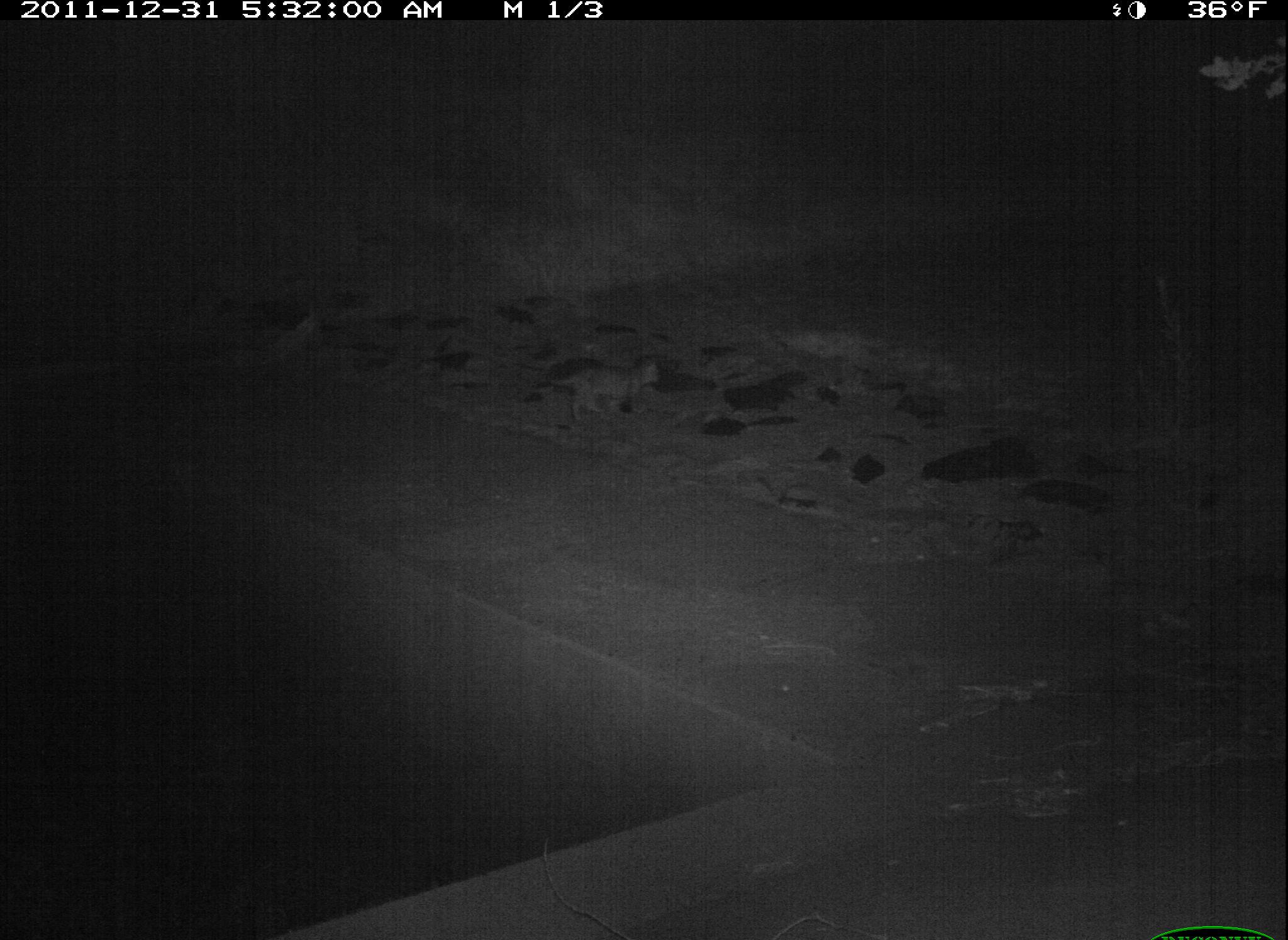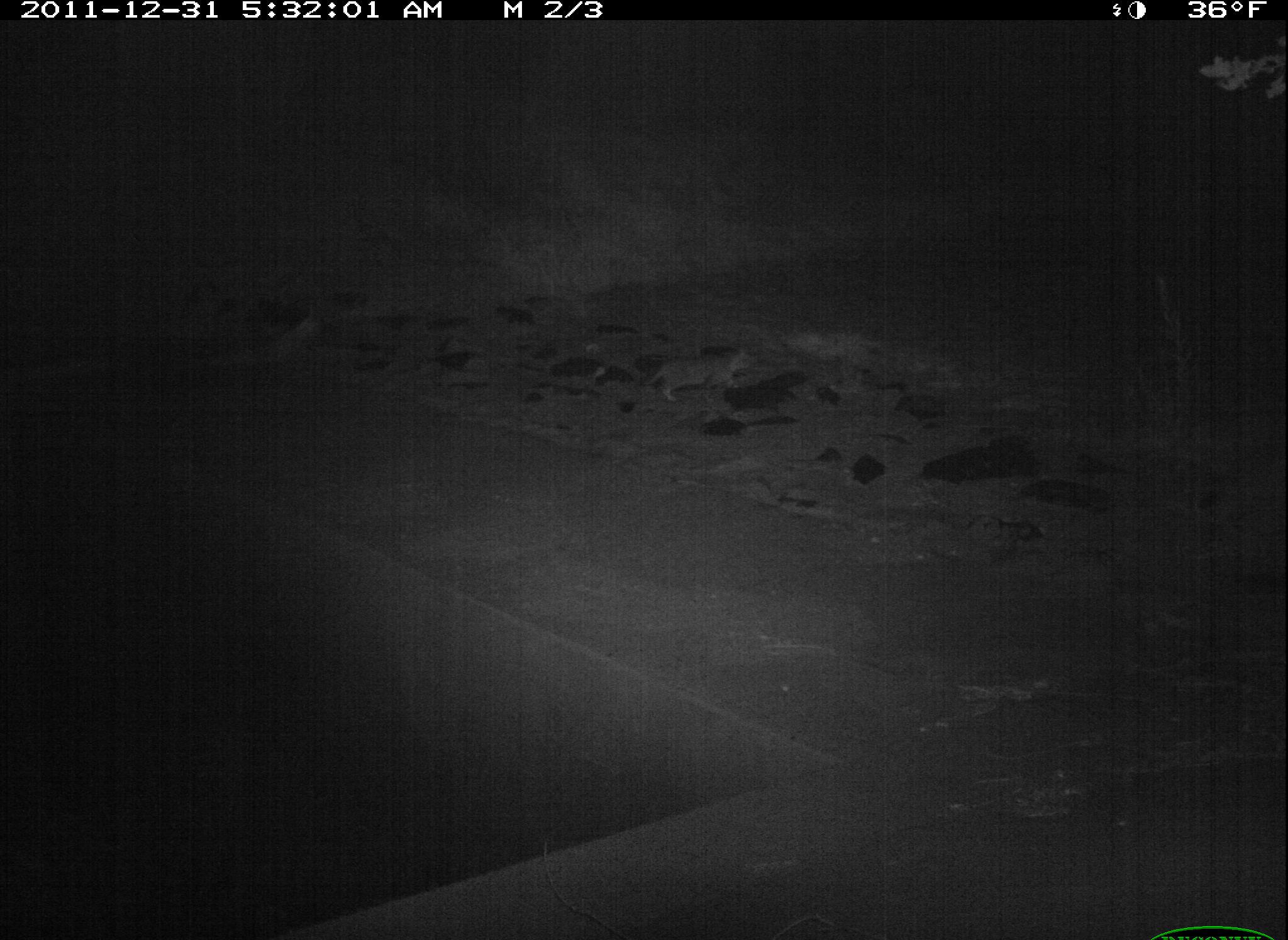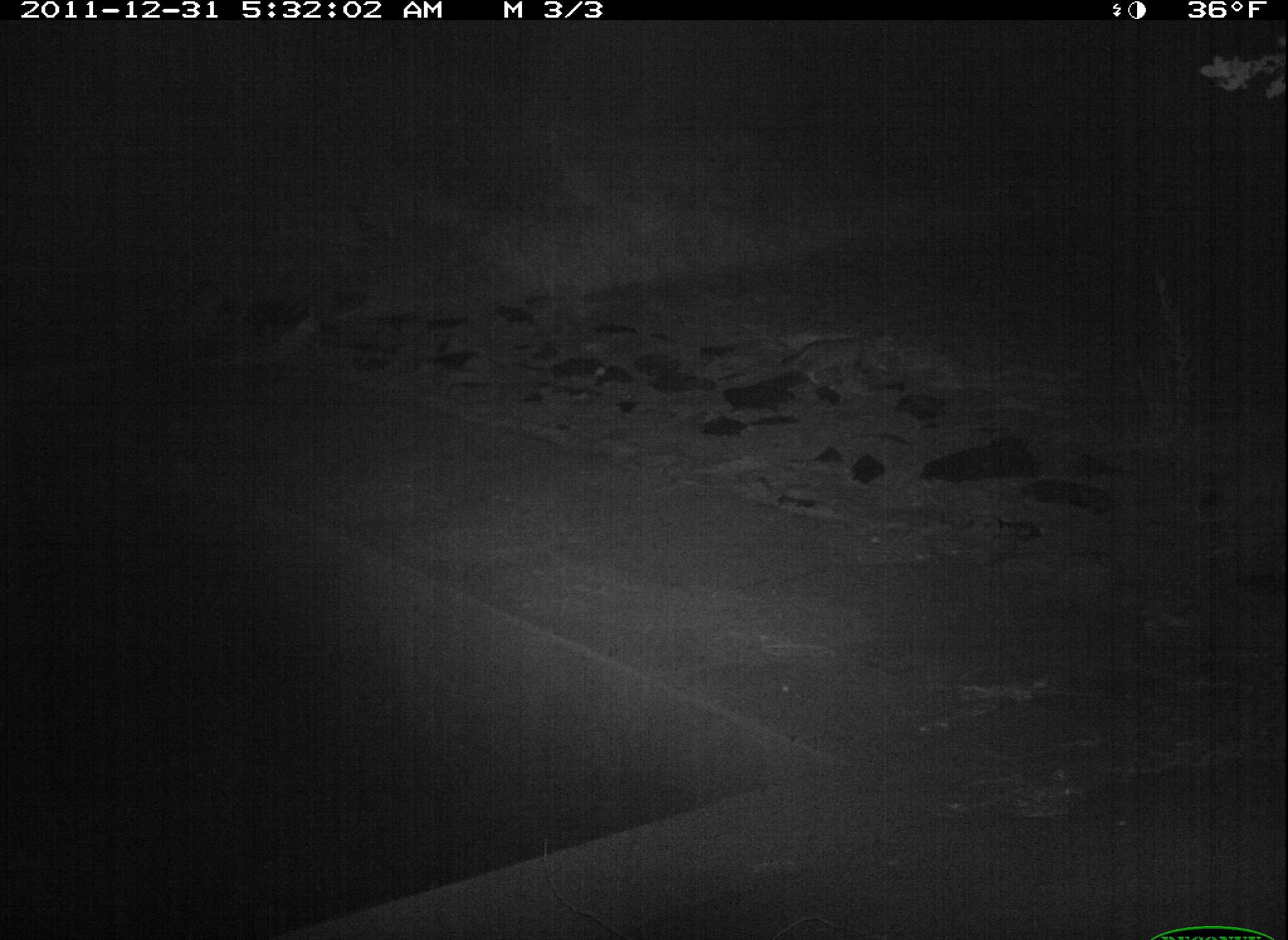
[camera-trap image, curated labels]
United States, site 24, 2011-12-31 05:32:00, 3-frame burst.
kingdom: Animalia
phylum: Chordata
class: Mammalia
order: Carnivora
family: Felidae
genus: Felis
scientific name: Felis catus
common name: cat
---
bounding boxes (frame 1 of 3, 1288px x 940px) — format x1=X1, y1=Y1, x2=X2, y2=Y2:
cat: x1=542, y1=350, x2=673, y2=428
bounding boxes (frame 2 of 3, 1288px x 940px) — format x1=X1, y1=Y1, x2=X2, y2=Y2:
cat: x1=639, y1=339, x2=770, y2=406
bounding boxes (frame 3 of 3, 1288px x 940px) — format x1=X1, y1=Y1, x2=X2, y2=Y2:
cat: x1=766, y1=328, x2=912, y2=404